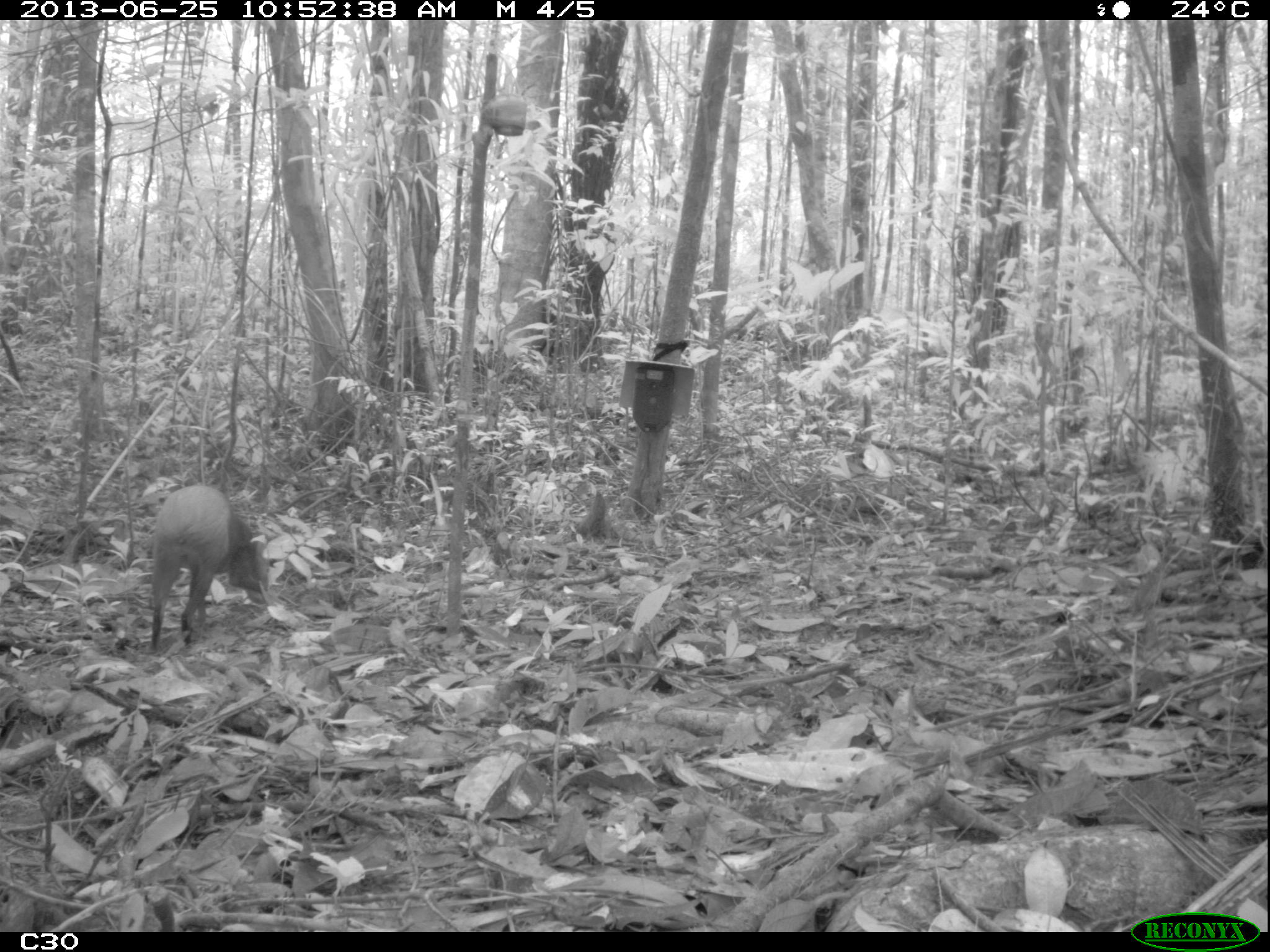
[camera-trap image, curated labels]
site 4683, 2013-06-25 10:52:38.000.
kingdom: Animalia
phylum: Chordata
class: Mammalia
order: Rodentia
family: Dasyproctidae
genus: Dasyprocta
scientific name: Dasyprocta leporina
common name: red-rumped agouti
Dasyprocta leporina (red-rumped agouti), count 1, age adult, sex female.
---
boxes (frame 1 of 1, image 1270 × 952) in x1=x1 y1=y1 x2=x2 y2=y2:
dasyprocta leporina: x1=148 y1=484 x2=268 y2=654